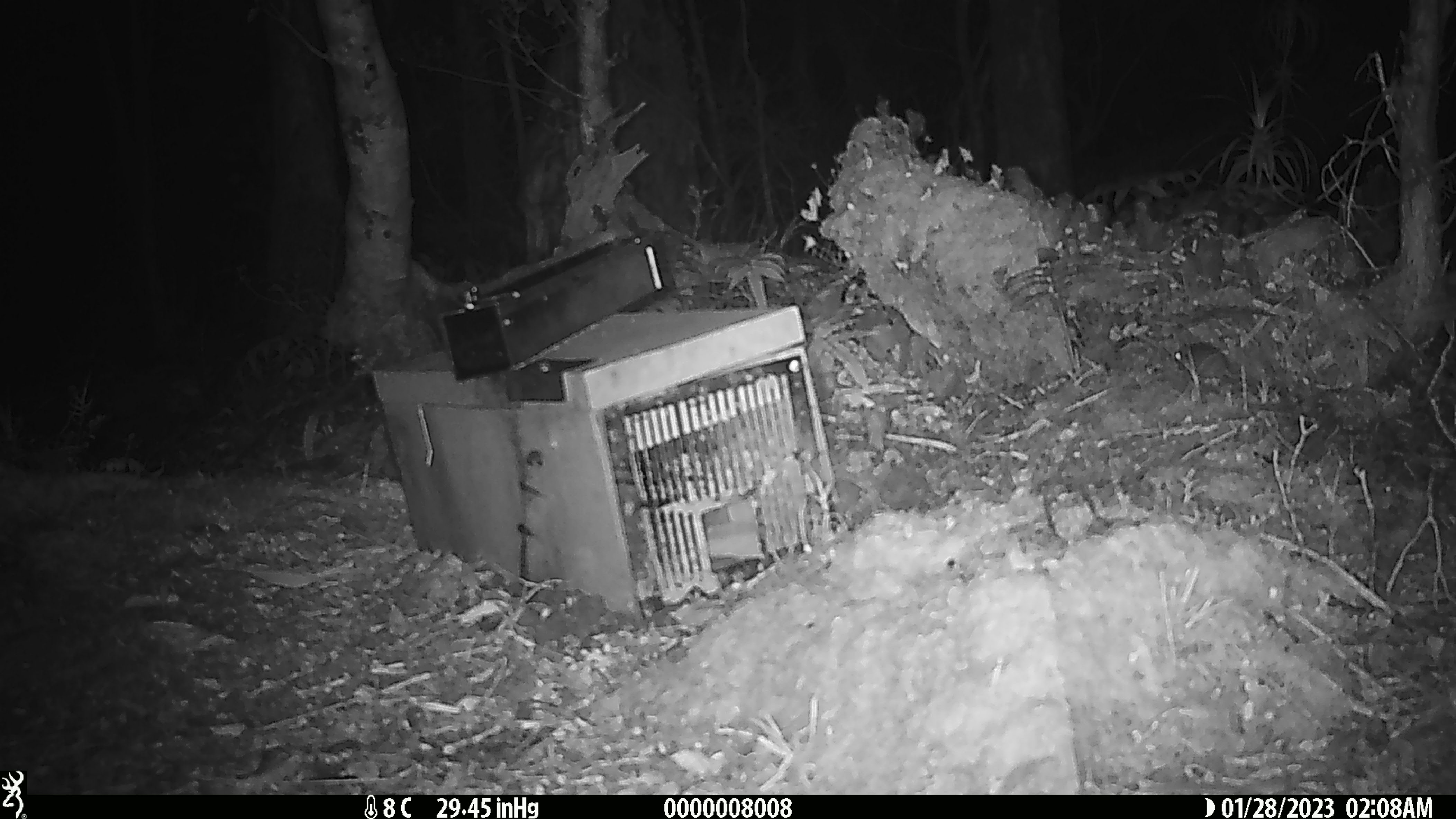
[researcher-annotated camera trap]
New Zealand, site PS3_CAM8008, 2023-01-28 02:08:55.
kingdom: Animalia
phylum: Chordata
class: Mammalia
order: Rodentia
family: Muridae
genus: Mus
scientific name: Mus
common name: mouse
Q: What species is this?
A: Mouse (Mus).